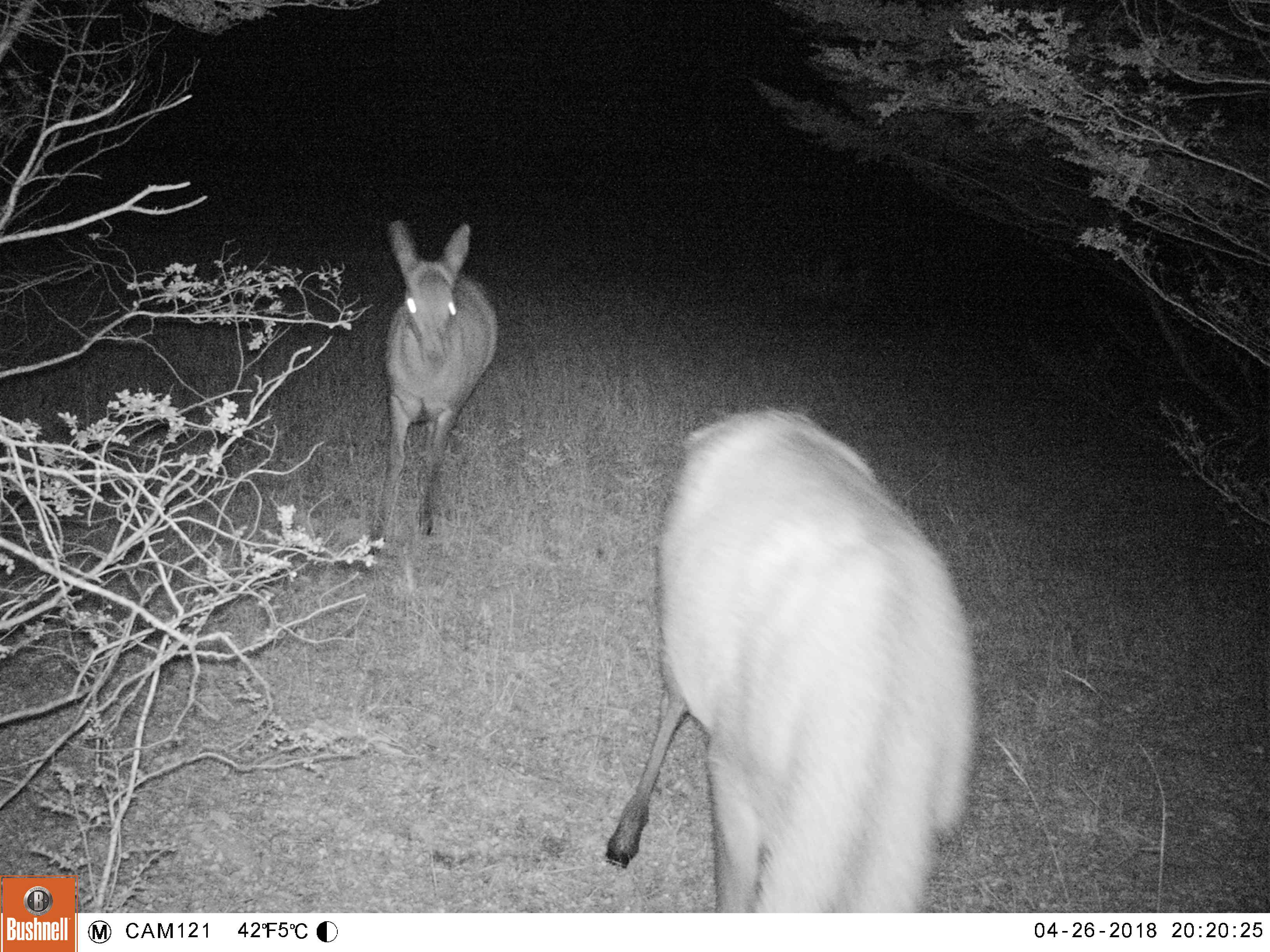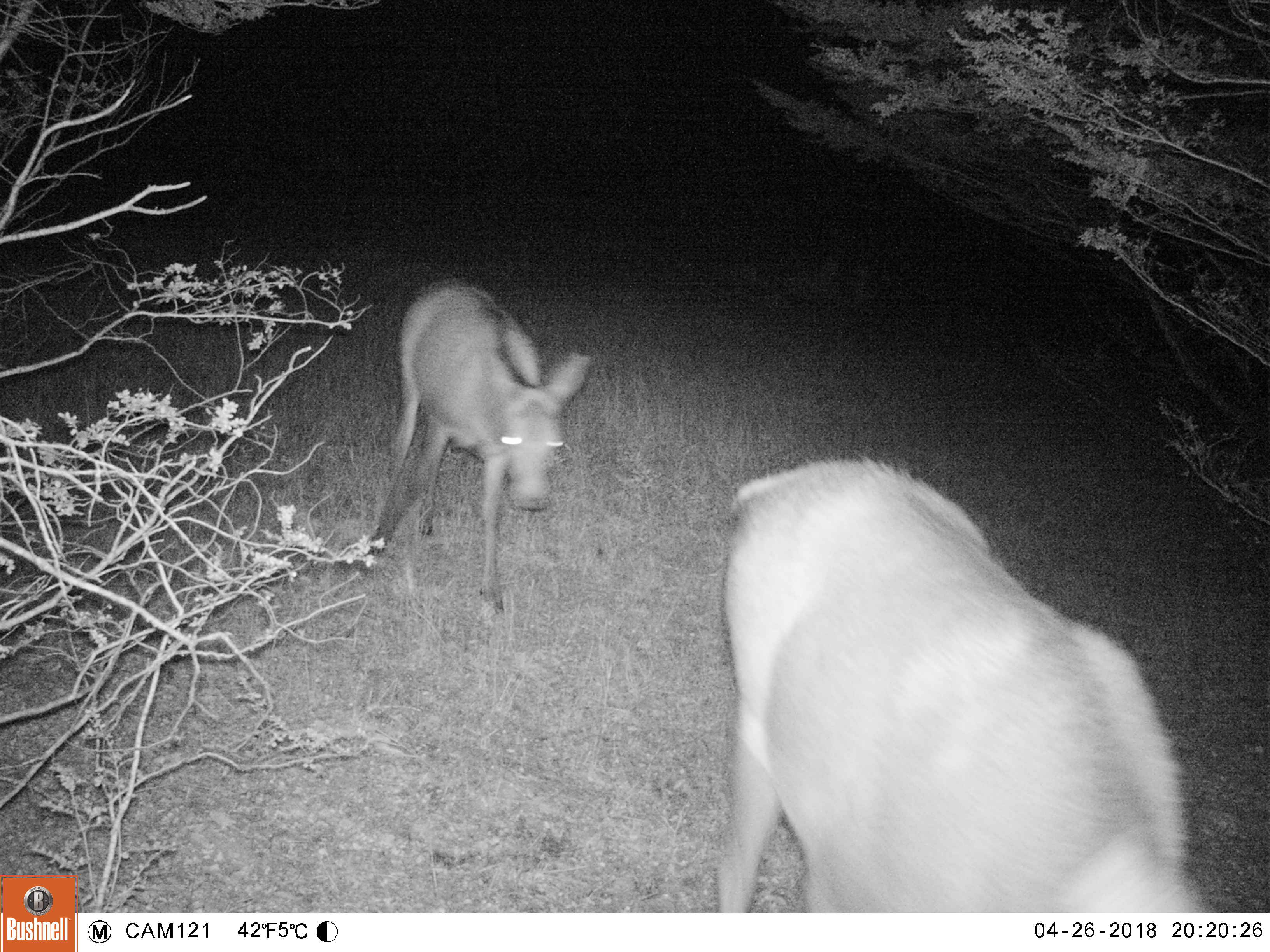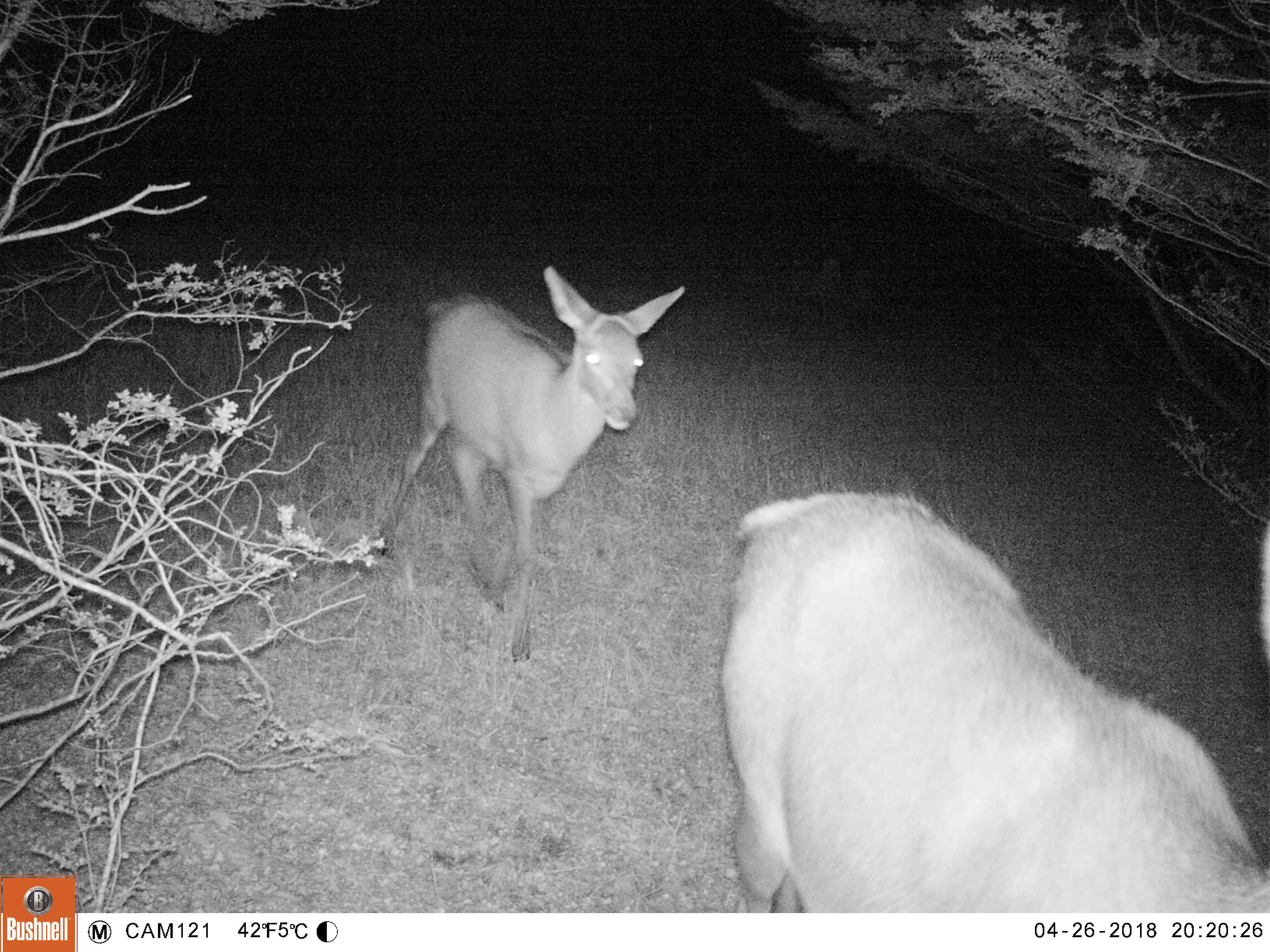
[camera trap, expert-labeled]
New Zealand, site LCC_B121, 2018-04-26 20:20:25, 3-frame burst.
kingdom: Animalia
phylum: Chordata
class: Mammalia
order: Artiodactyla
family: Cervidae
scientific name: Cervidae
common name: deer